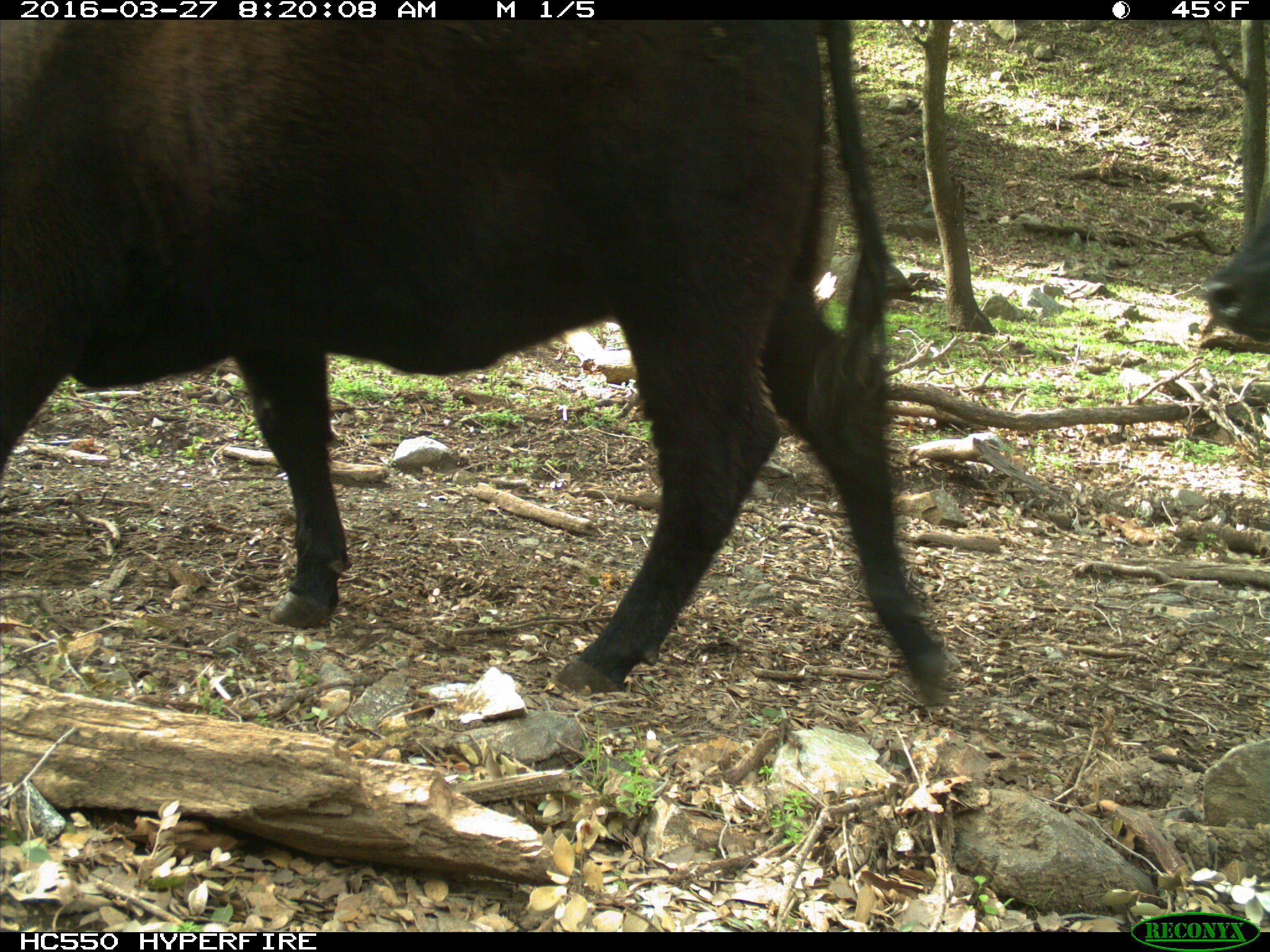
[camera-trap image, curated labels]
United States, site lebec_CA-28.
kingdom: Animalia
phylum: Chordata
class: Mammalia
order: Artiodactyla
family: Bovidae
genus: Bos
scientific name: Bos taurus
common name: domestic cow